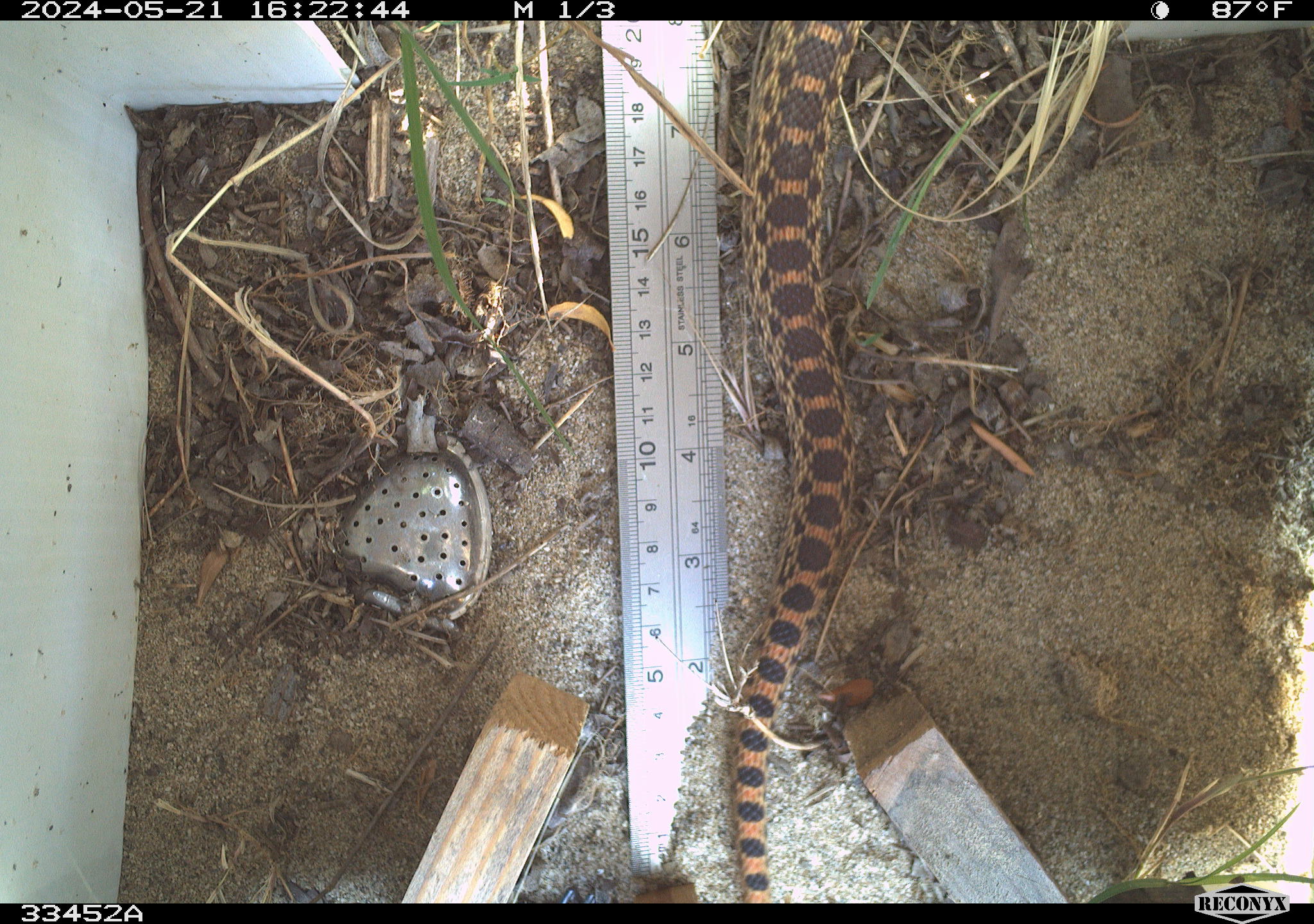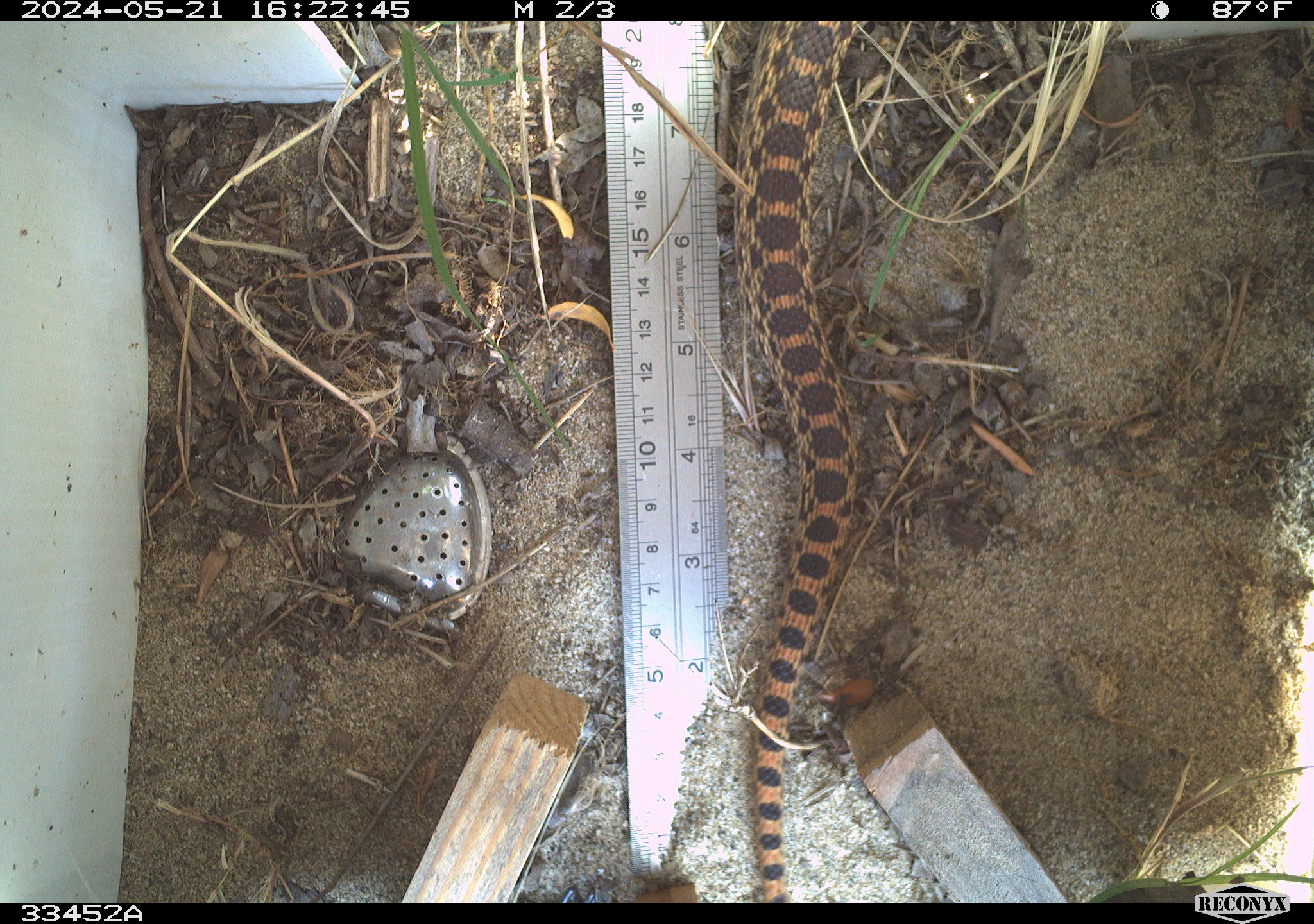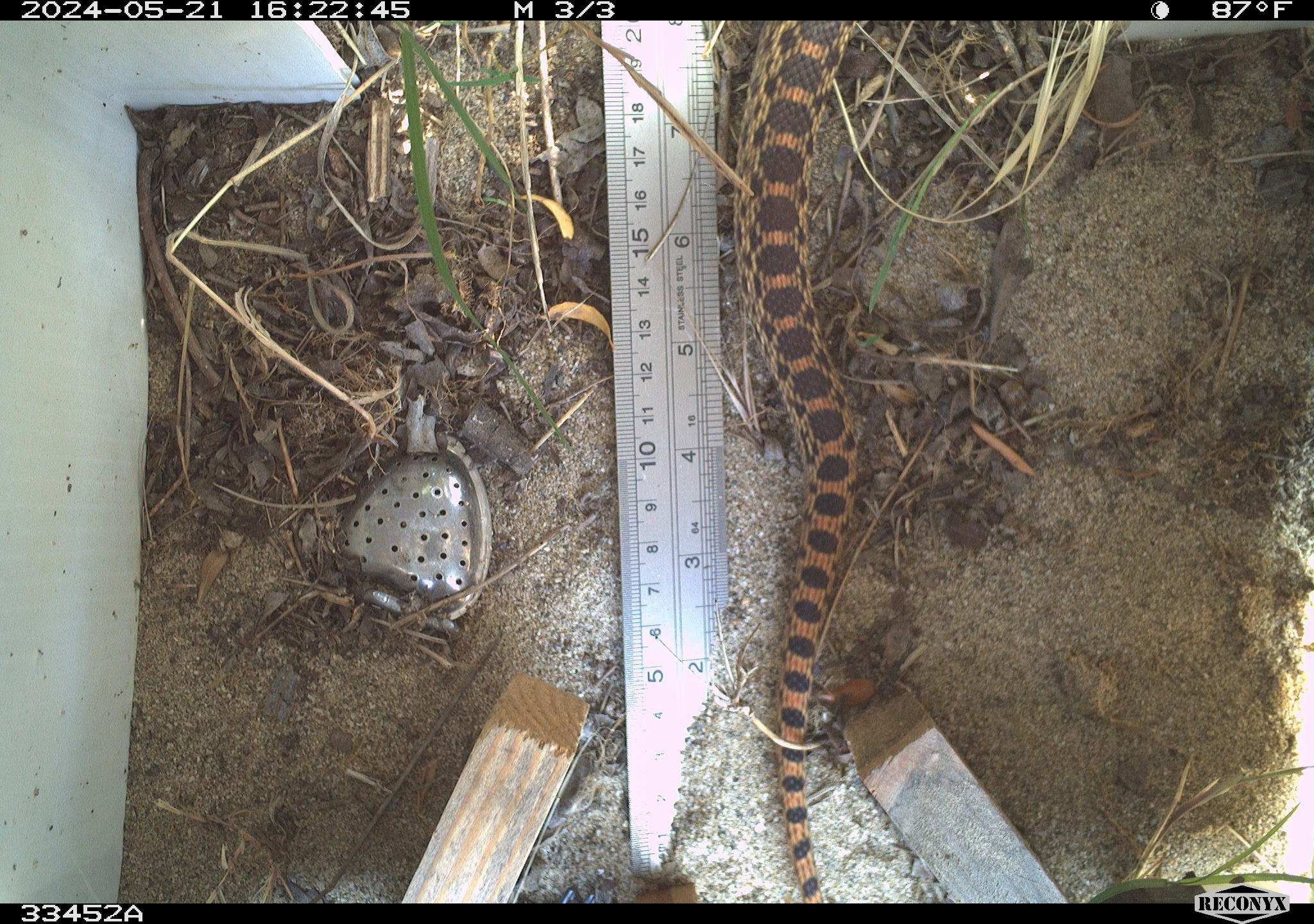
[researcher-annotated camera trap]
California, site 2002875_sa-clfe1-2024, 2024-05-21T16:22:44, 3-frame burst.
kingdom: Animalia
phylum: Chordata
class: Reptilia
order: Squamata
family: Colubridae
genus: Pituophis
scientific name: Pituophis catenifer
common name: gophersnake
Gophersnake (Pituophis catenifer).